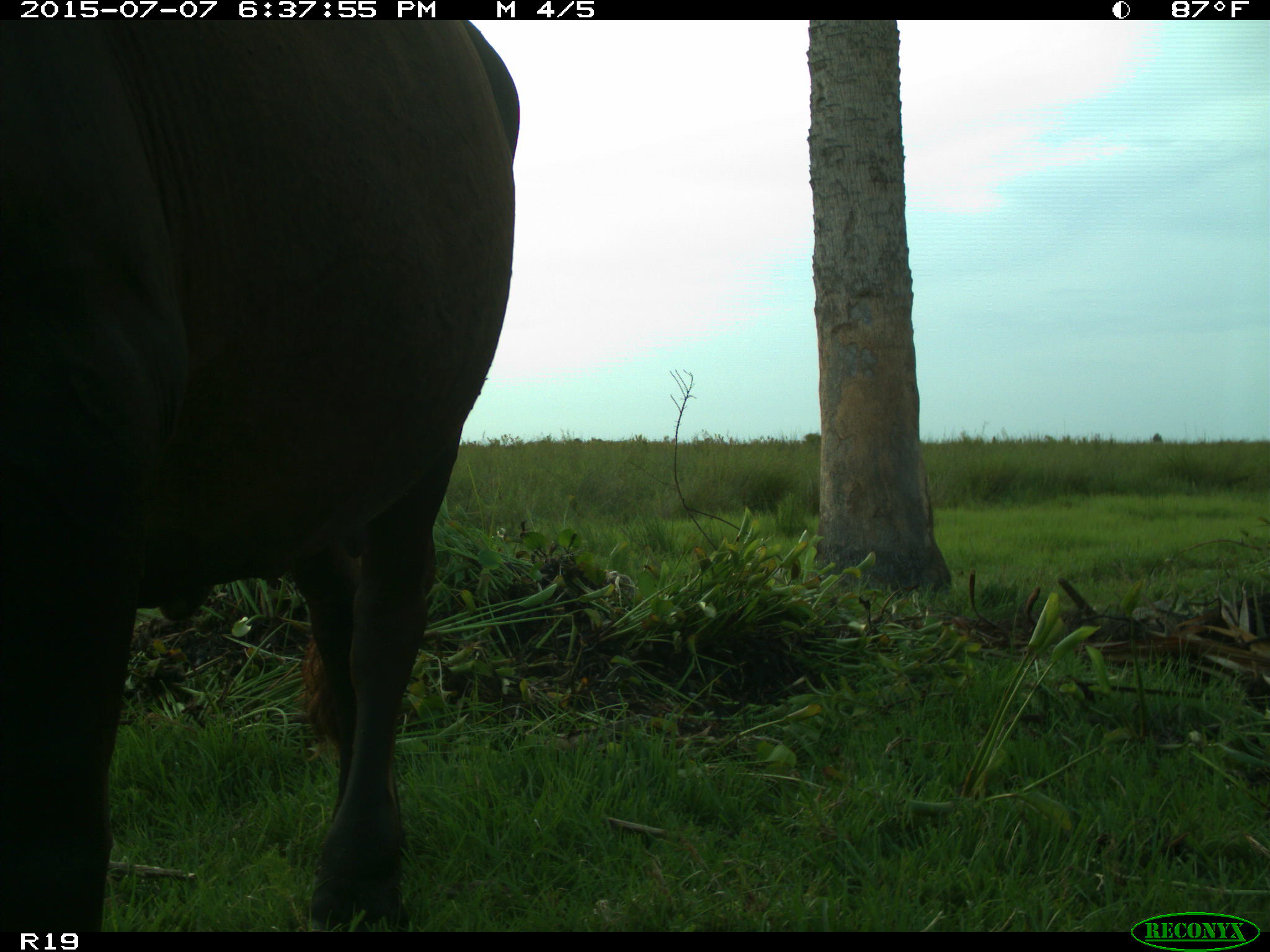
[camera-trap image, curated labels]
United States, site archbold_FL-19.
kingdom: Animalia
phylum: Chordata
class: Mammalia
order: Artiodactyla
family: Bovidae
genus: Bos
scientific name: Bos taurus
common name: domestic cow